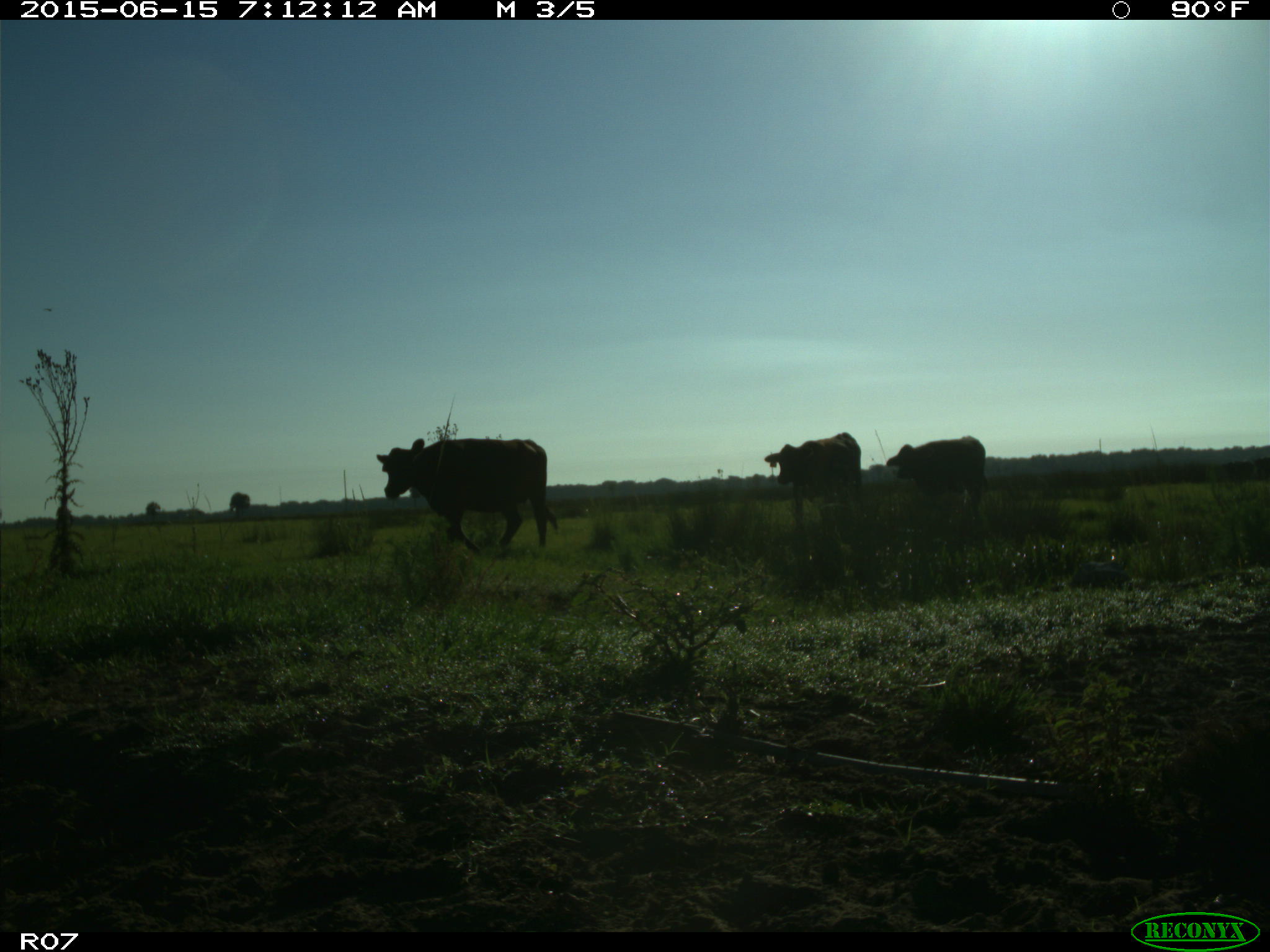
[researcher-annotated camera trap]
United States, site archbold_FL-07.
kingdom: Animalia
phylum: Chordata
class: Mammalia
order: Artiodactyla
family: Bovidae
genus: Bos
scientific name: Bos taurus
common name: domestic cow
Bos taurus (domestic cow).